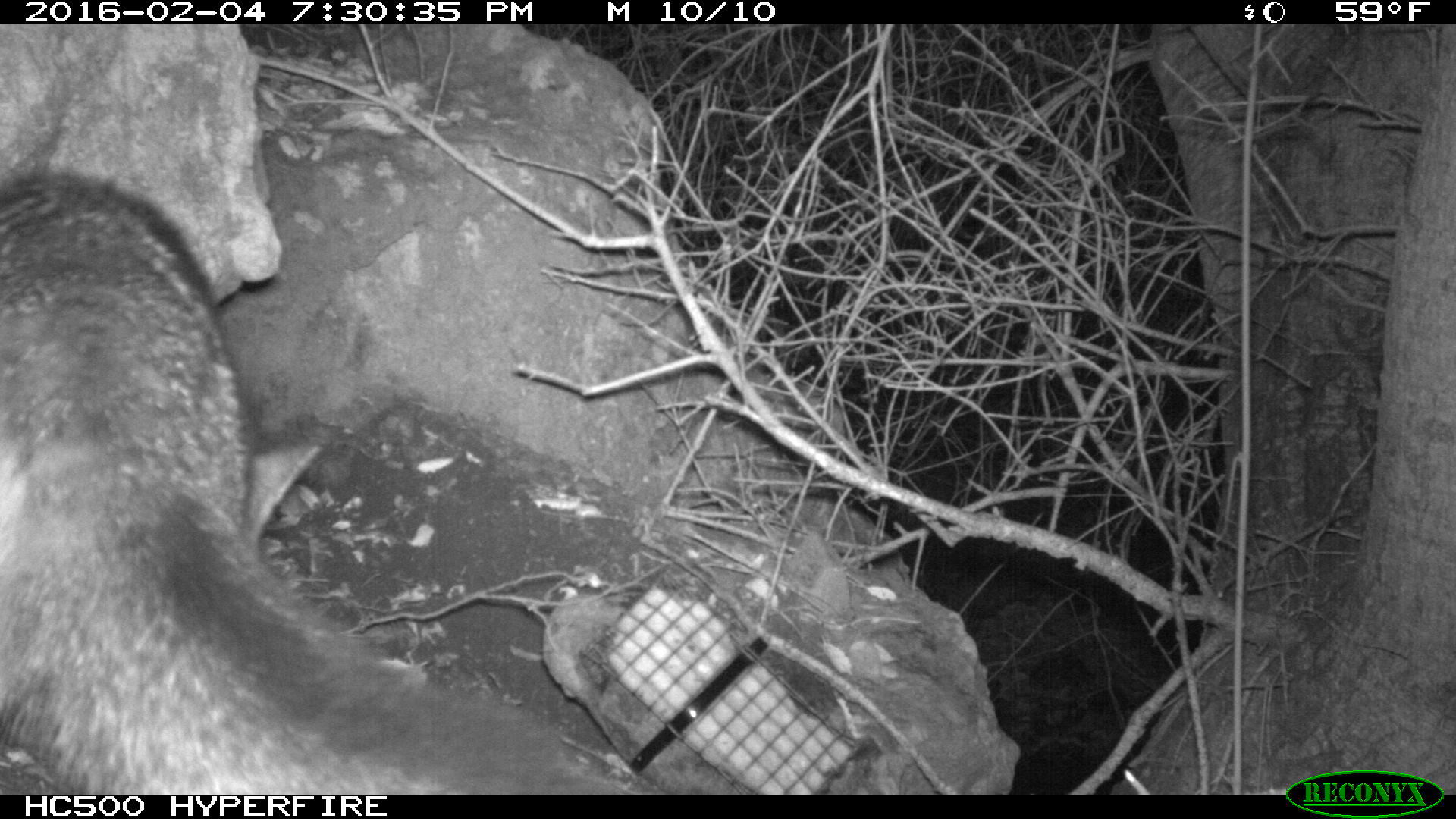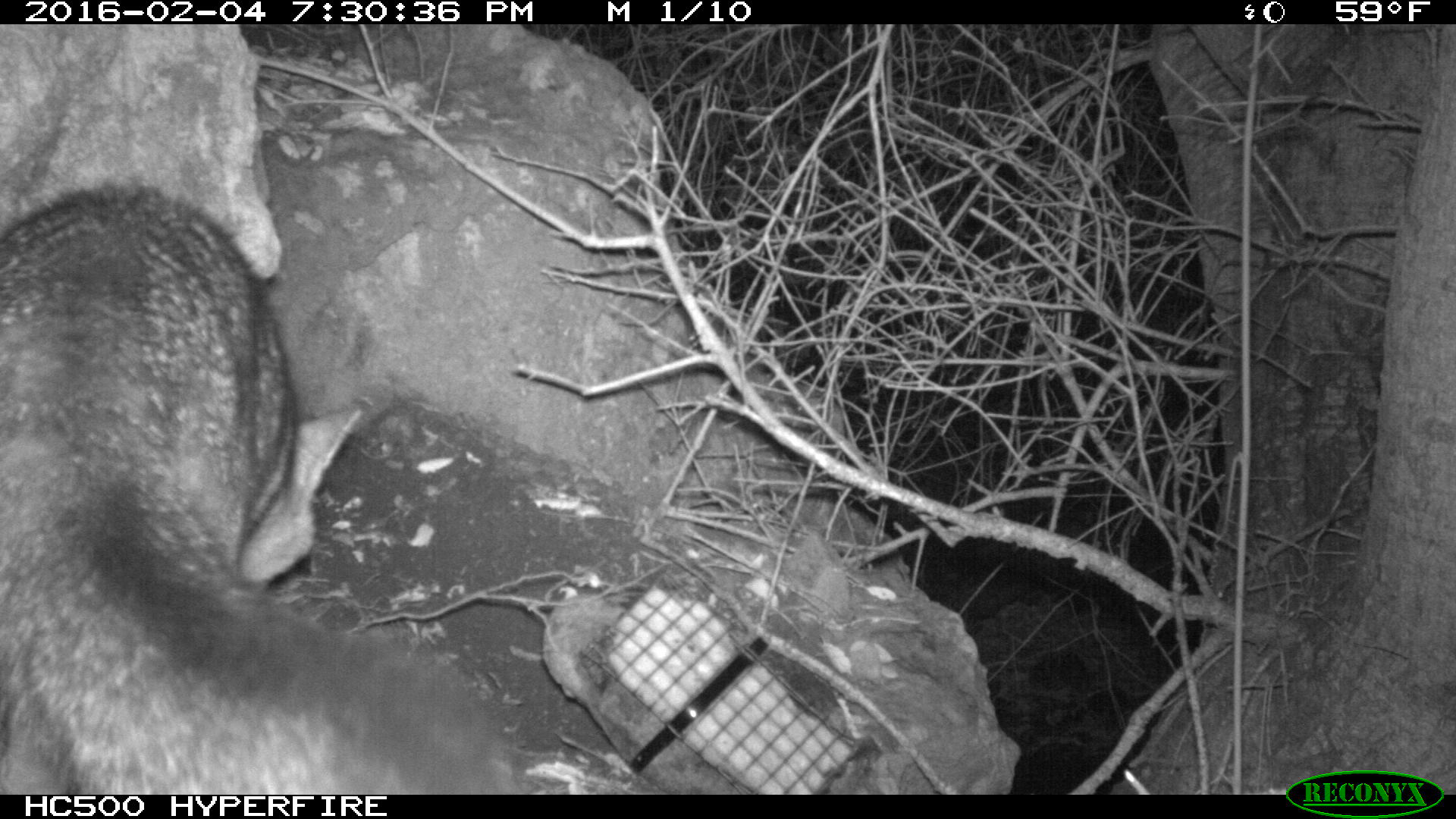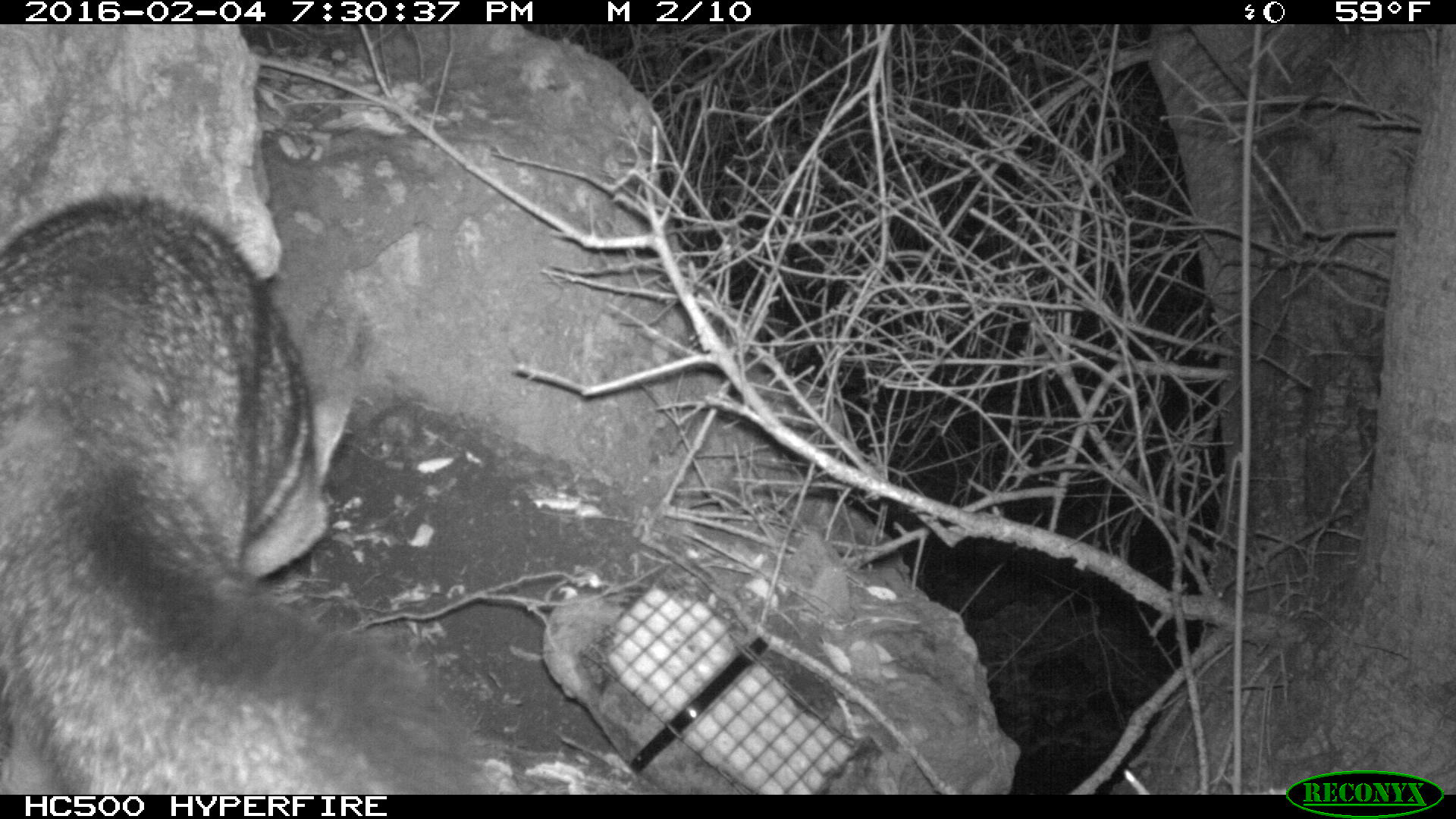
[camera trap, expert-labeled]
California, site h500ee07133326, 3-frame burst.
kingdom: Animalia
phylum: Chordata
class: Mammalia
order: Carnivora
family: Canidae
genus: Urocyon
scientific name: Urocyon littoralis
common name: island fox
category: fox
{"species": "fox (island fox) (Urocyon littoralis)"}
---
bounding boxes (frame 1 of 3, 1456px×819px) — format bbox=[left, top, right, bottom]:
fox: bbox=[0, 150, 629, 794]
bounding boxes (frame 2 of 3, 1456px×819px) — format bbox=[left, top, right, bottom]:
fox: bbox=[0, 177, 505, 794]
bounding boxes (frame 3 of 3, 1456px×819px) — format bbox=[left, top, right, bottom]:
fox: bbox=[0, 187, 503, 793]